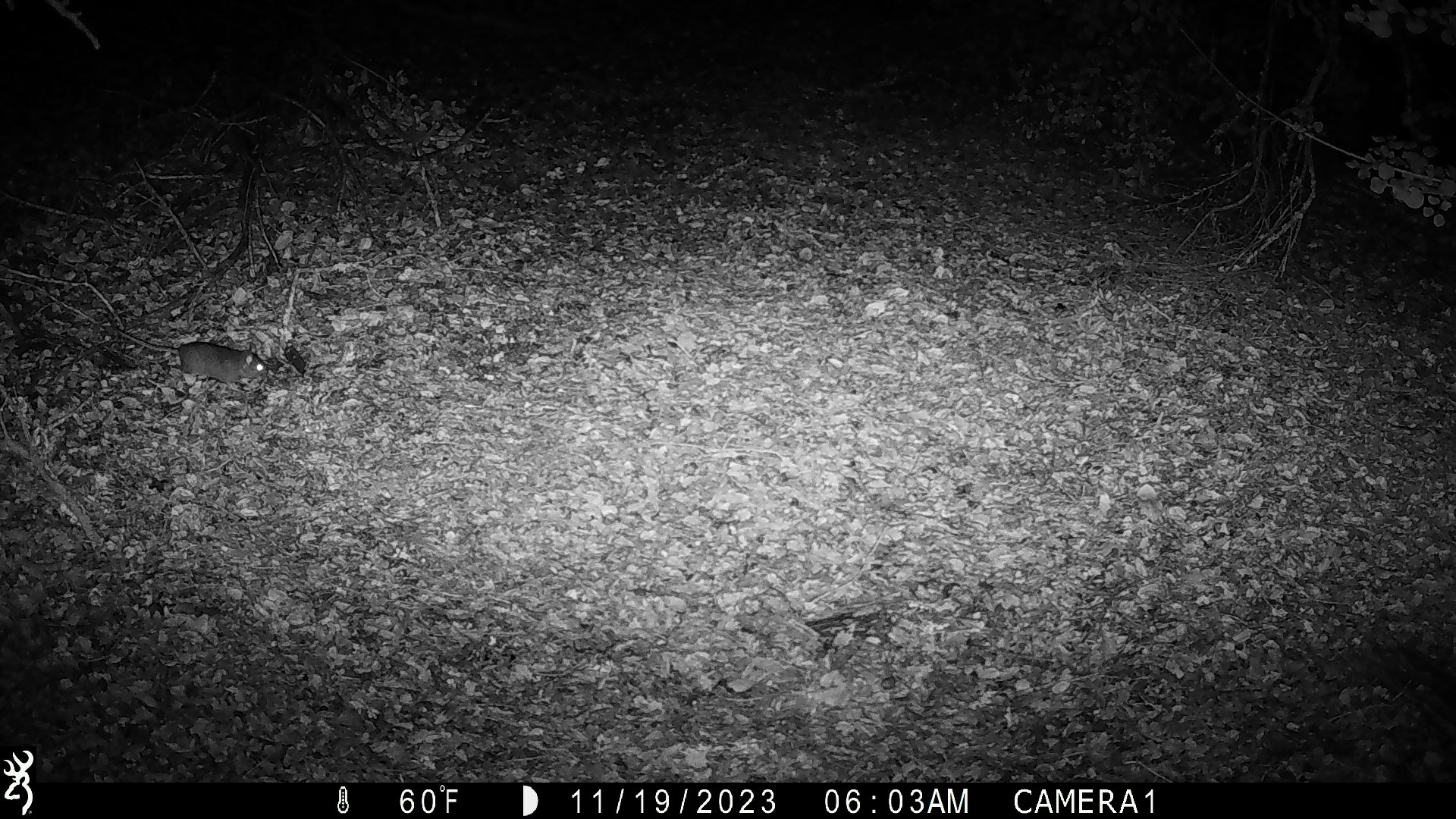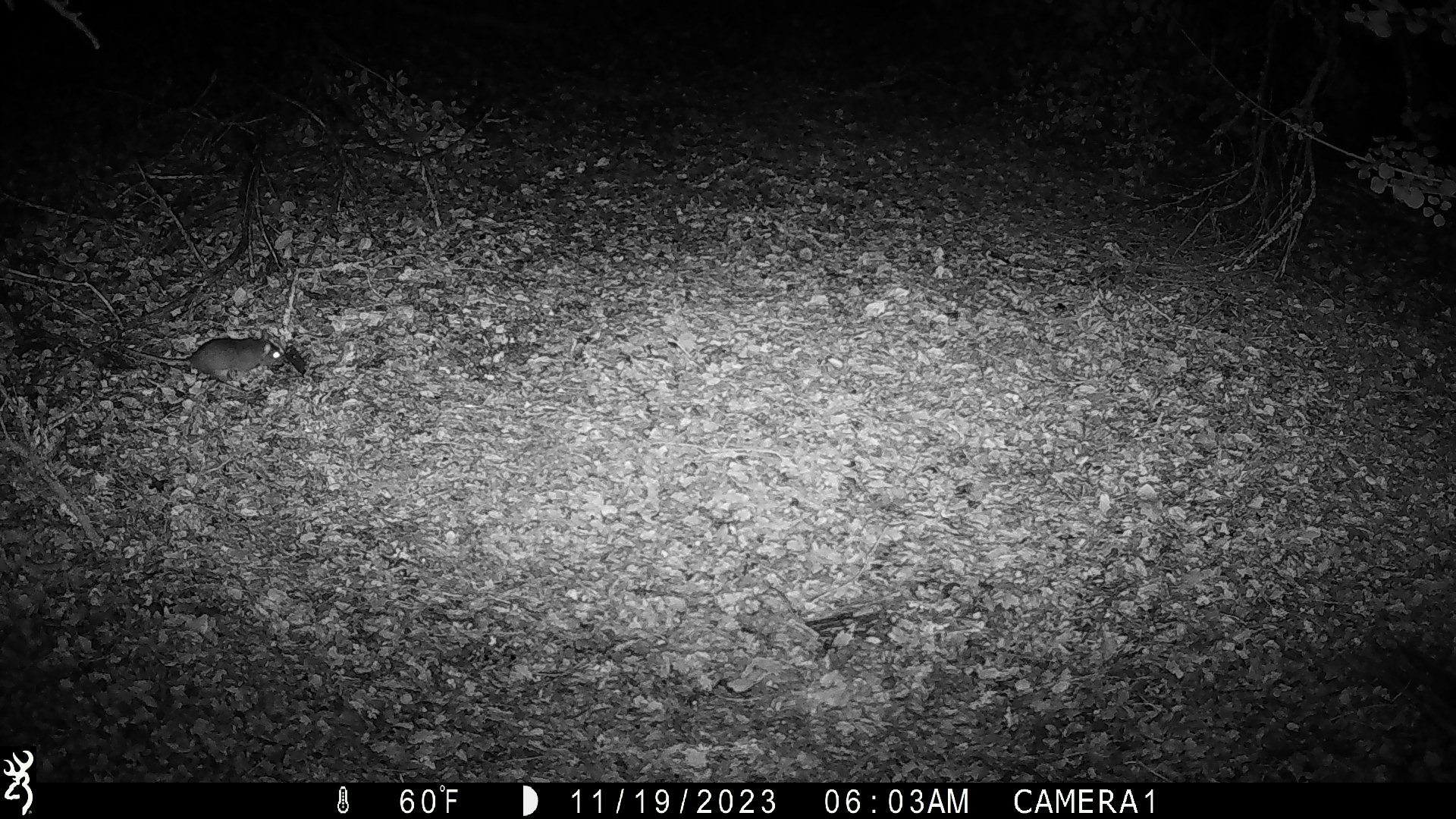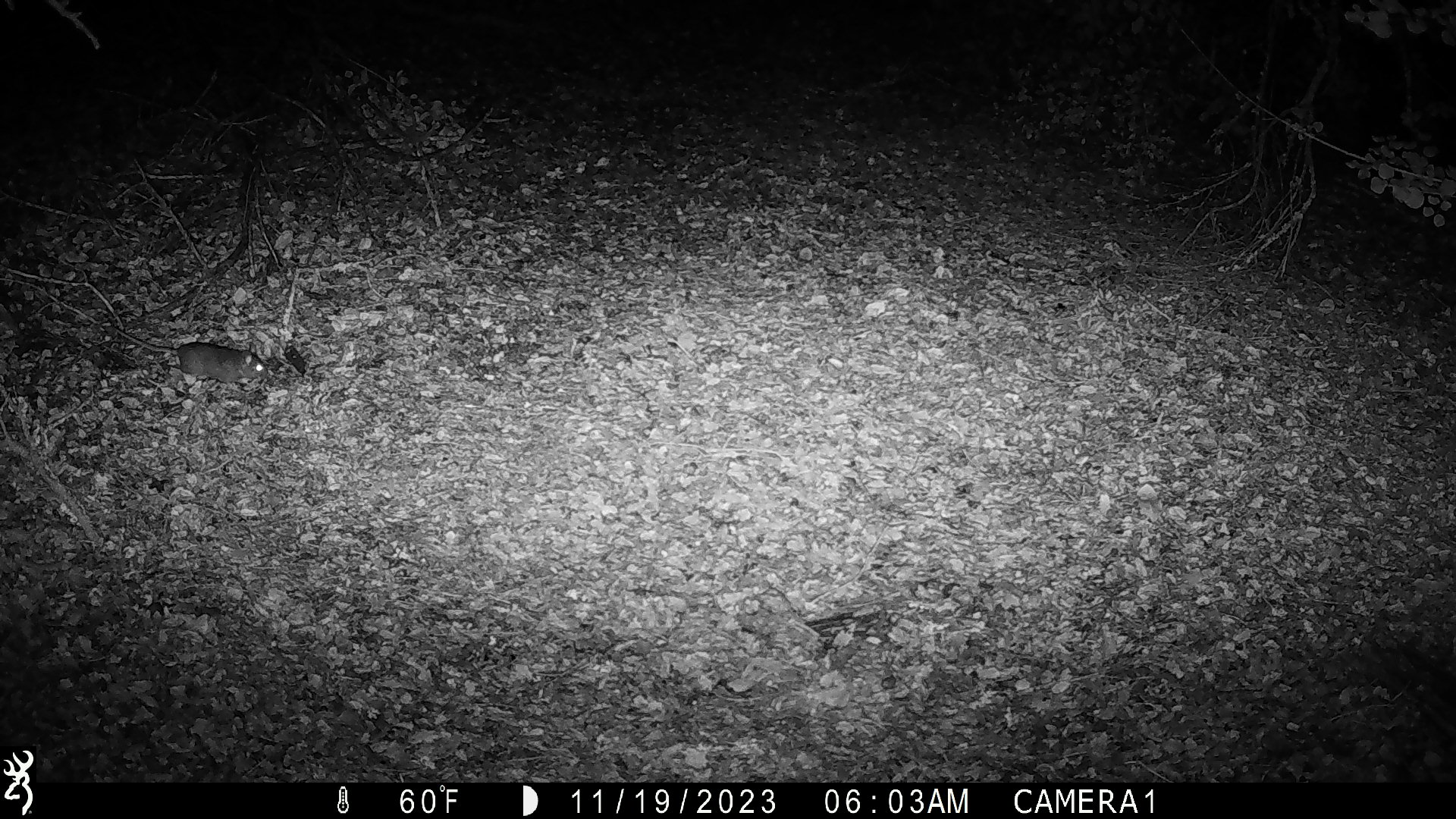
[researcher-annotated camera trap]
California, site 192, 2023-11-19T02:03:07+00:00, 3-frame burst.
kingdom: Animalia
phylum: Chordata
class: Mammalia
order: Rodentia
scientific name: Rodentia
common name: mouse or rat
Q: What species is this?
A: Mouse or rat (Rodentia).